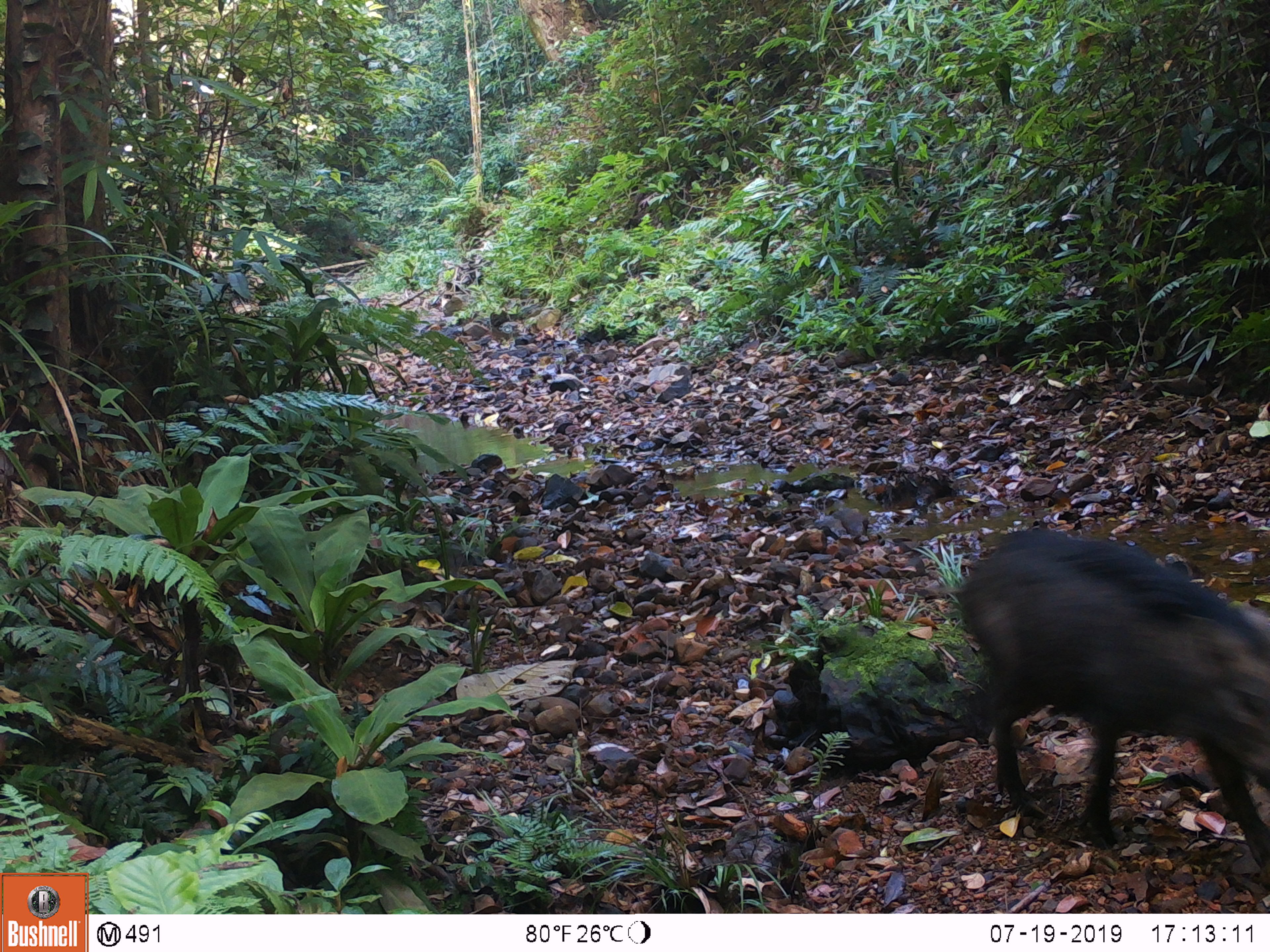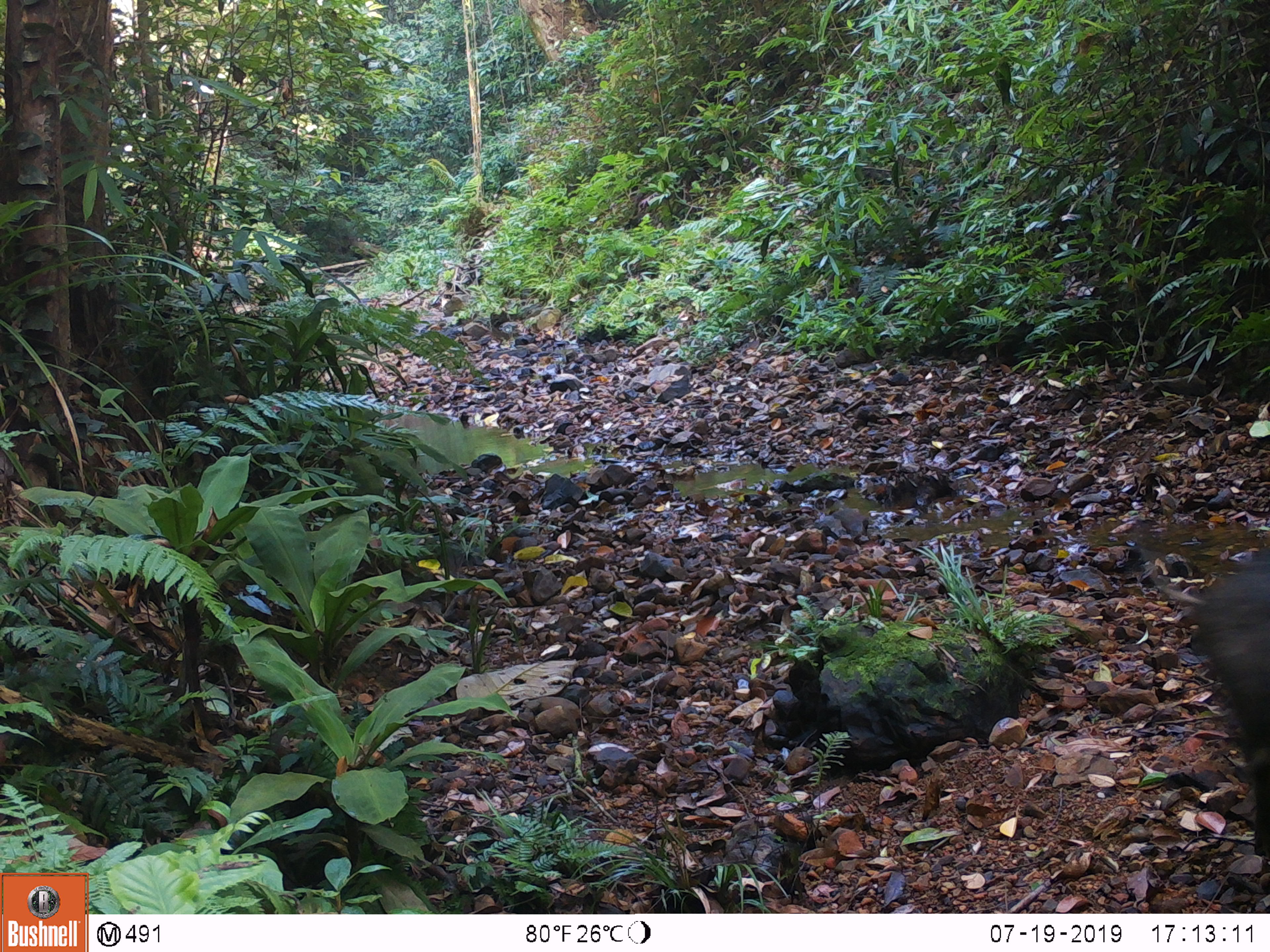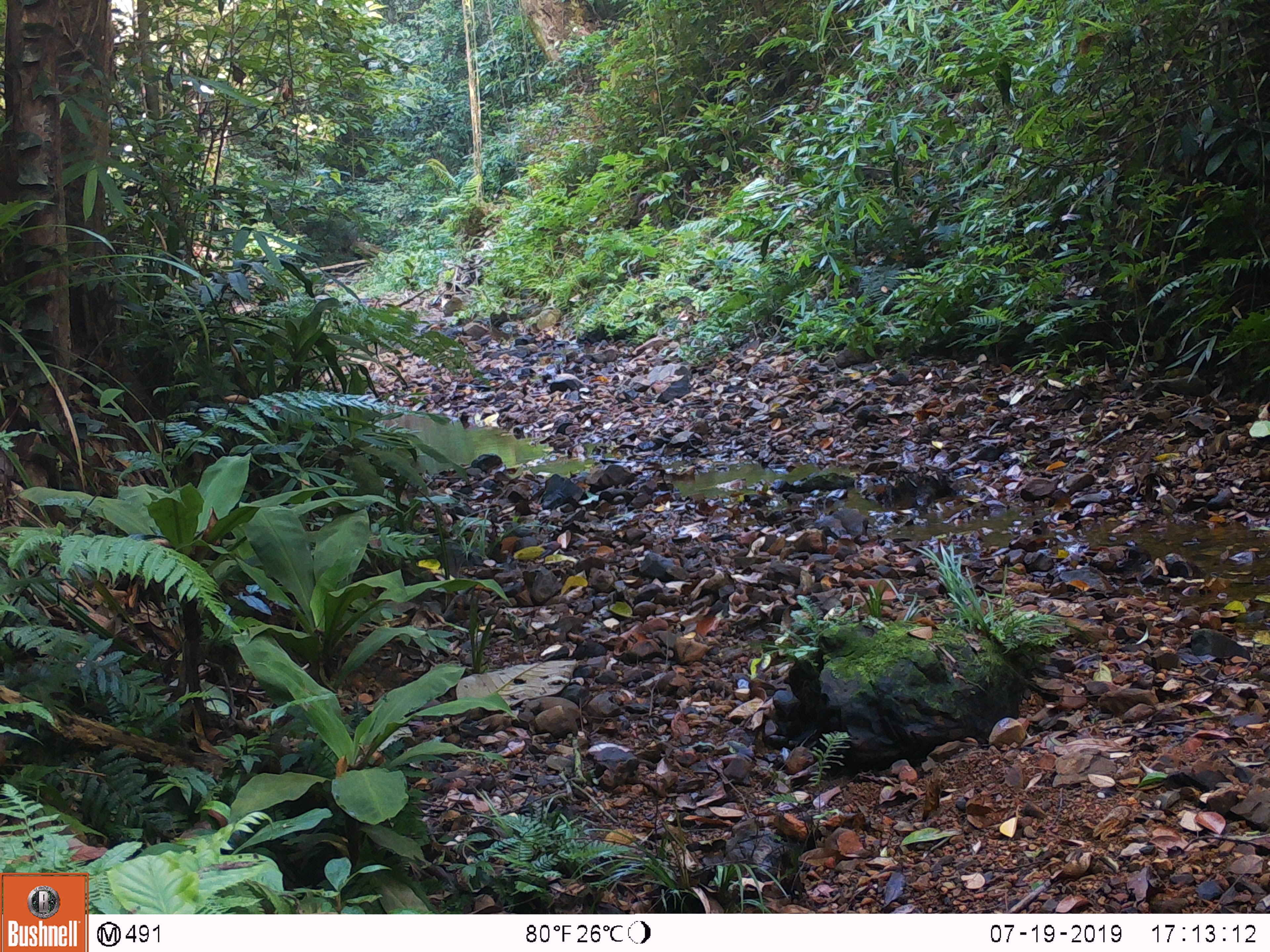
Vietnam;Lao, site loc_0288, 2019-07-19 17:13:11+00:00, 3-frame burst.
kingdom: Animalia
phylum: Chordata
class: Mammalia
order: Artiodactyla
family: Suidae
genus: Sus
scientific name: Sus scrofa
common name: eurasian wild pig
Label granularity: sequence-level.